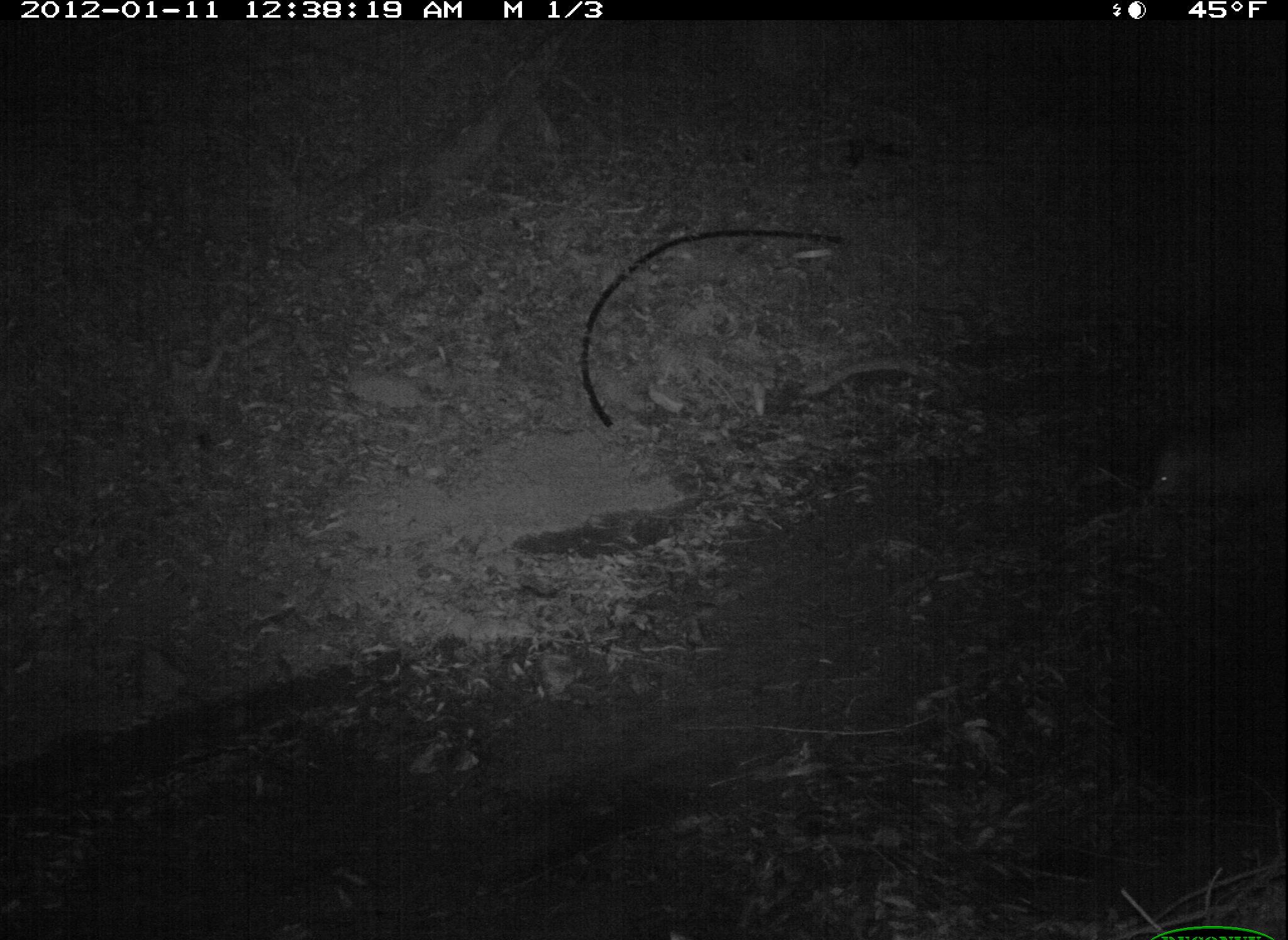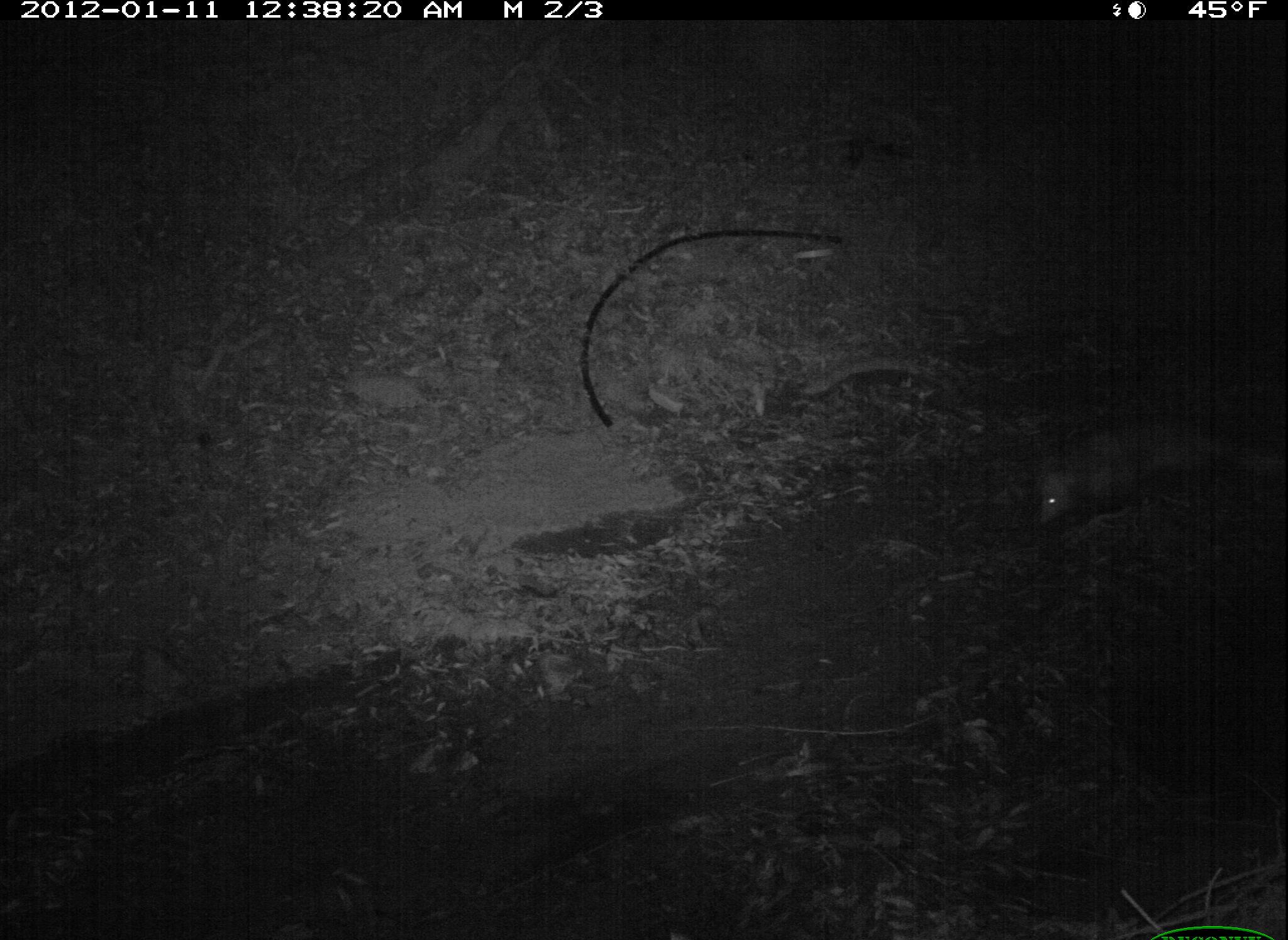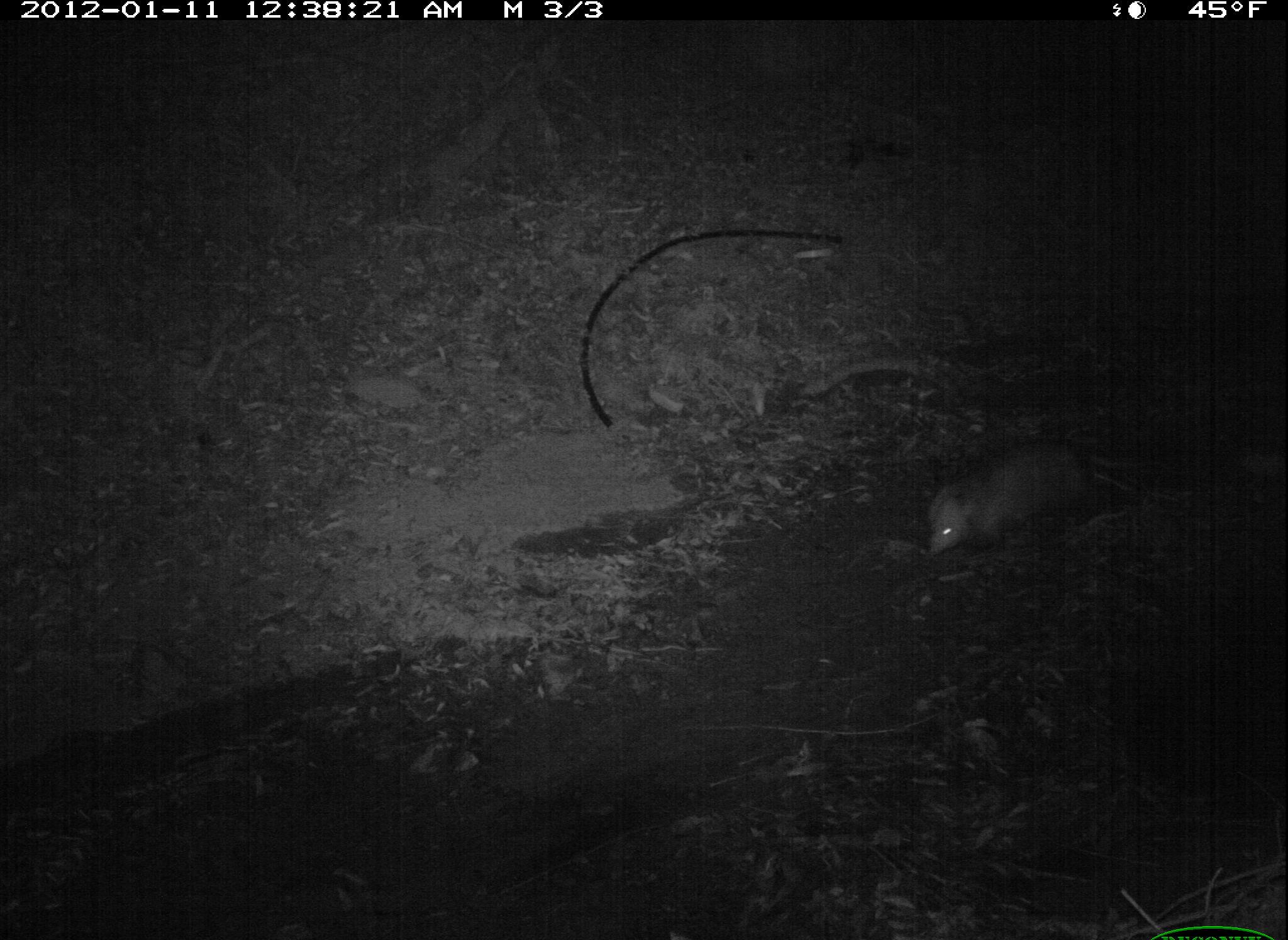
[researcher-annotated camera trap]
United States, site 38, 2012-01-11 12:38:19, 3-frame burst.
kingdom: Animalia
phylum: Chordata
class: Mammalia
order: Didelphimorphia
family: Didelphidae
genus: Didelphis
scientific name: Didelphis virginiana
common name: virginia opossum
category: opossum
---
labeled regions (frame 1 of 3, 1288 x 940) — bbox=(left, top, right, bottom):
opossum: bbox=(1141, 398, 1280, 519)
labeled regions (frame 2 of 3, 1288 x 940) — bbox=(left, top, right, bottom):
opossum: bbox=(1019, 414, 1259, 548)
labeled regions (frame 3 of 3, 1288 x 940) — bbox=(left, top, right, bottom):
opossum: bbox=(886, 422, 1113, 575)